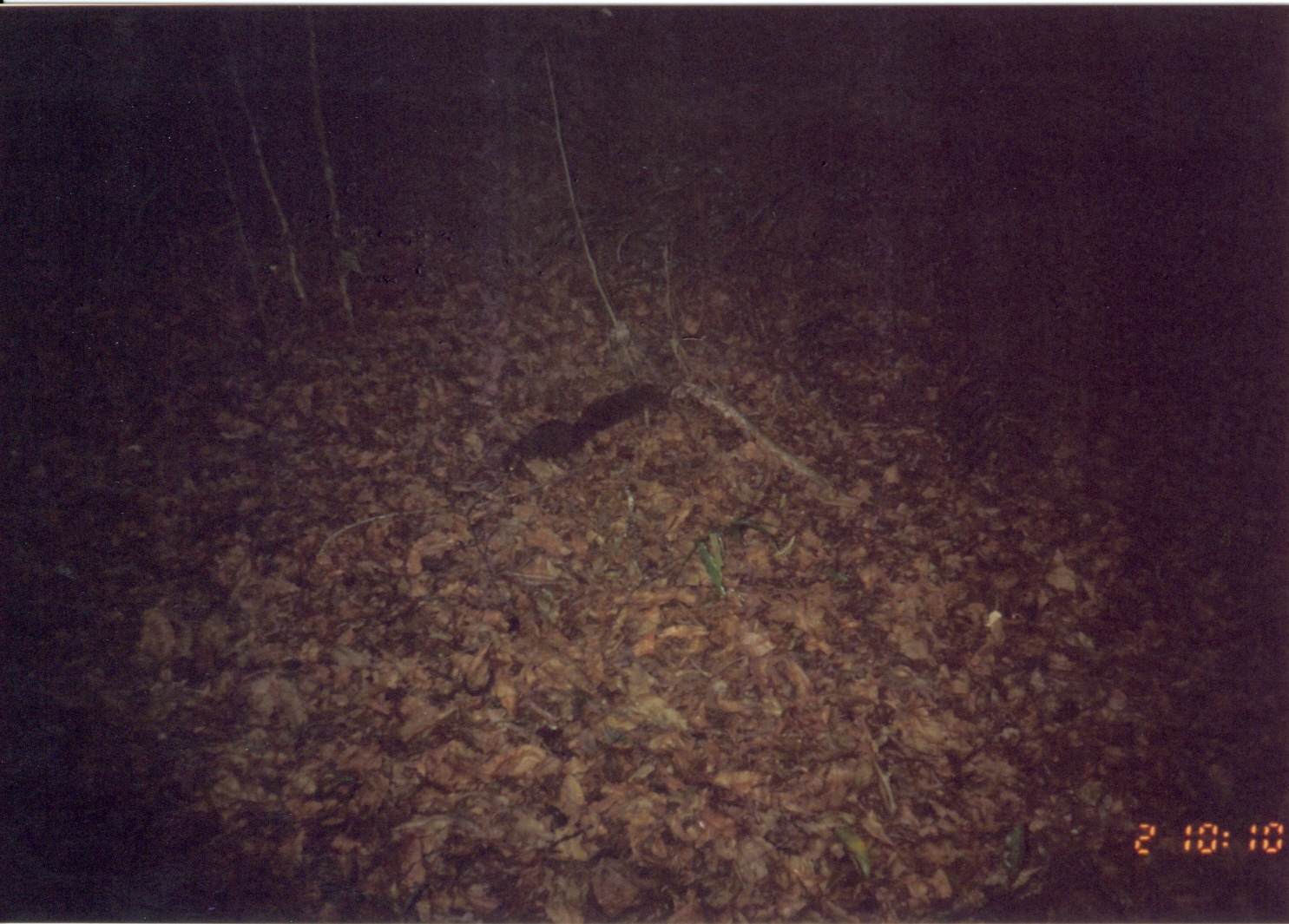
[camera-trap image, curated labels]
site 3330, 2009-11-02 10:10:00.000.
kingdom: Animalia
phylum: Chordata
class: Mammalia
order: Rodentia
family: Sciuridae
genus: Paraxerus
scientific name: Paraxerus vexillarius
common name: swynnerton's bush squirrel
Paraxerus vexillarius (swynnerton's bush squirrel), count 1.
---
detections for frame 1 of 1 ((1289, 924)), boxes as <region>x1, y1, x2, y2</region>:
paraxerus vexillarius: <region>496, 381, 654, 476</region>